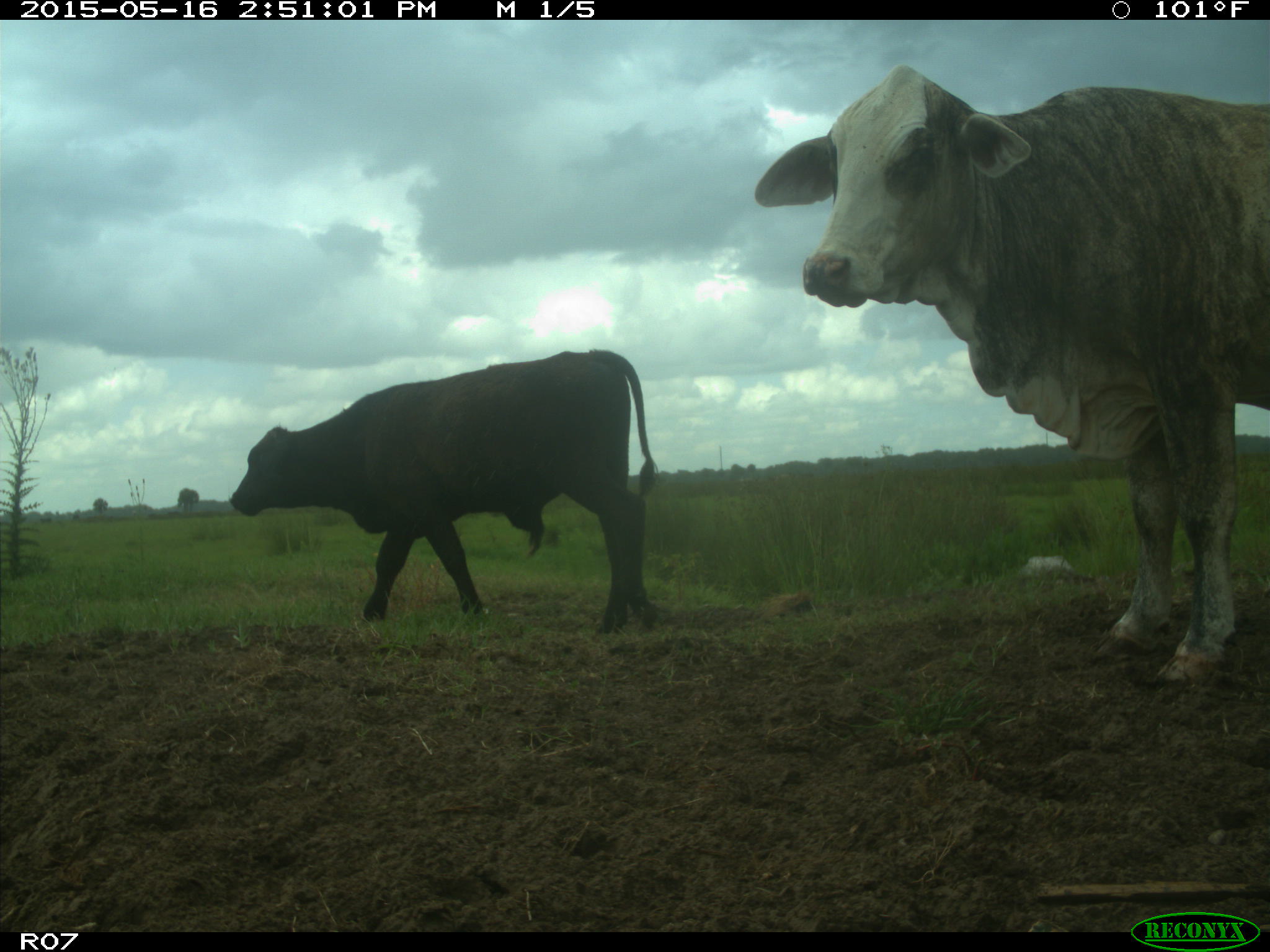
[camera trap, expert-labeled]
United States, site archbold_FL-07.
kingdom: Animalia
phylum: Chordata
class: Mammalia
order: Artiodactyla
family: Bovidae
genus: Bos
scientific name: Bos taurus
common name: domestic cow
Bos taurus (domestic cow).